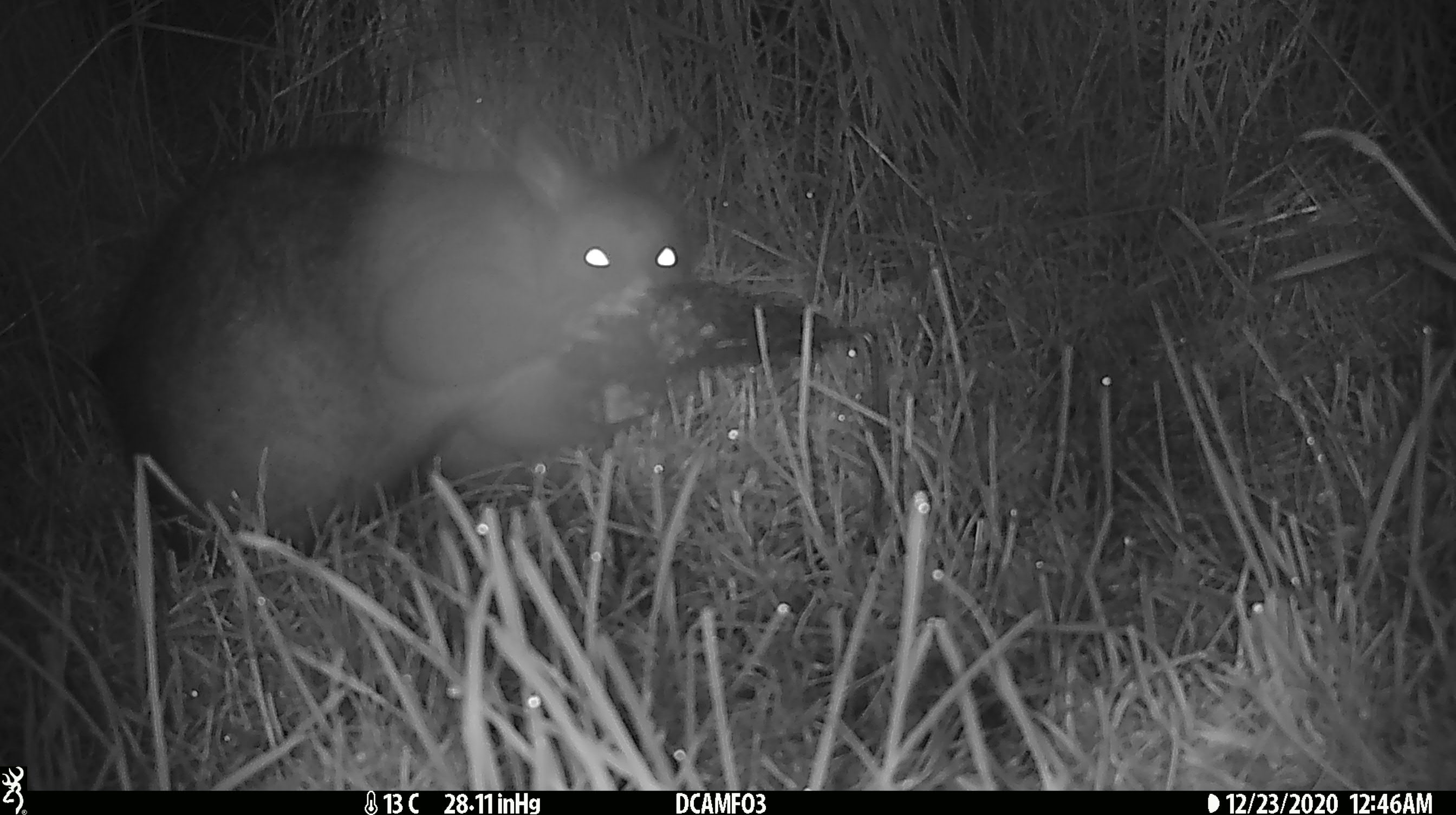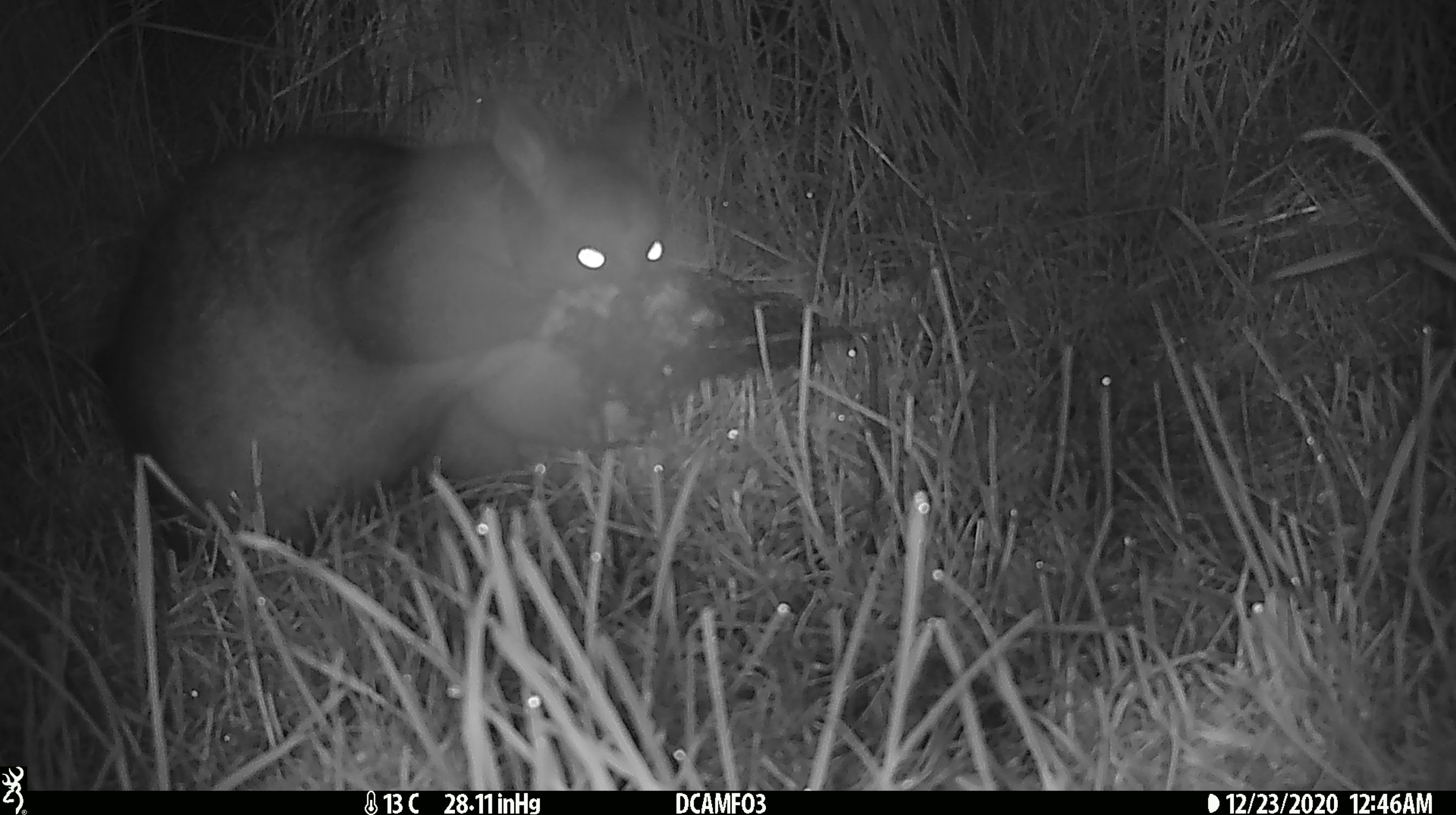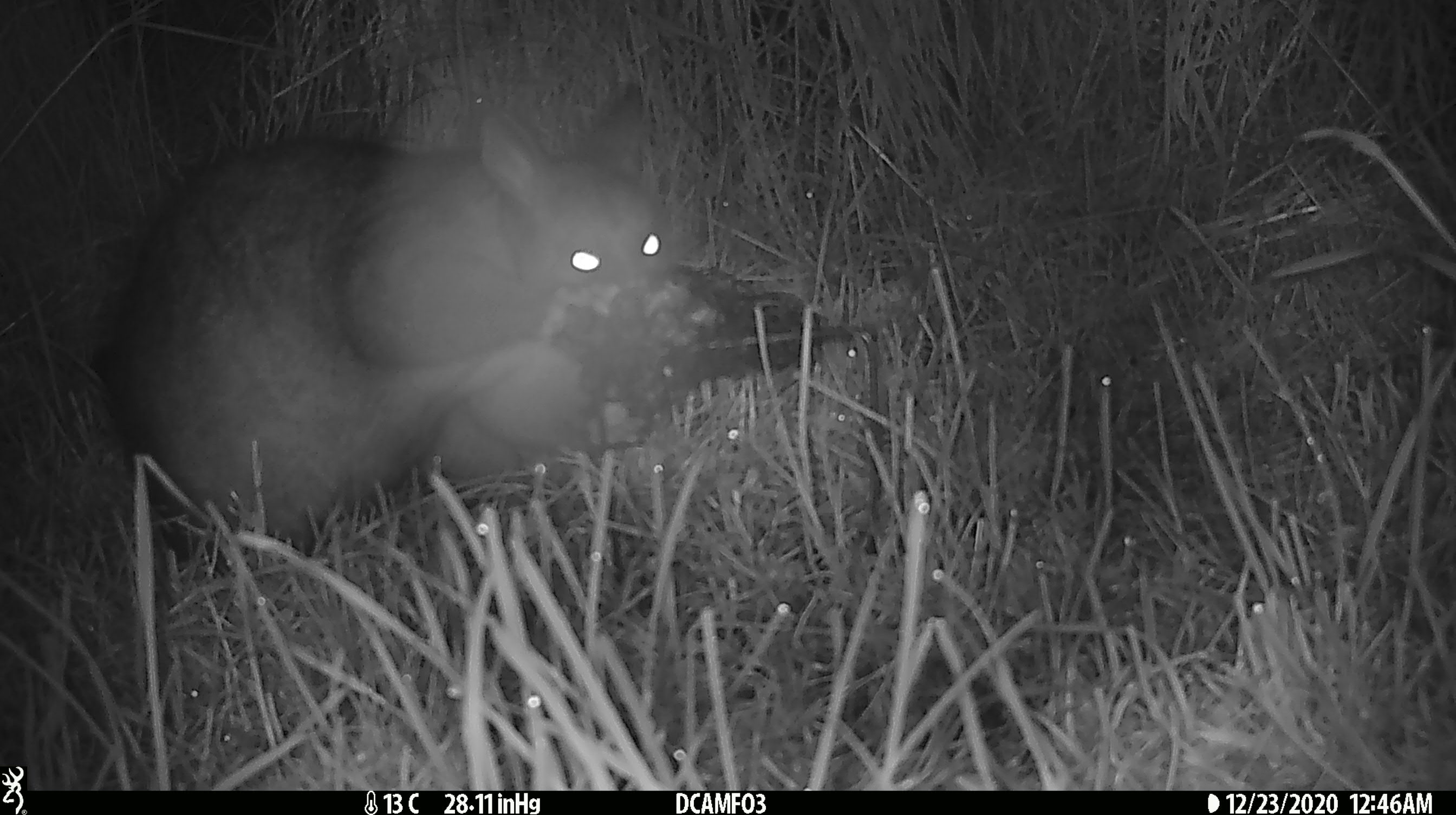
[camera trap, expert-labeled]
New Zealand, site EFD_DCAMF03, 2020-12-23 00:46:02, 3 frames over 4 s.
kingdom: Animalia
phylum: Chordata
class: Mammalia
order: Diprotodontia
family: Phalangeridae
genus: Trichosurus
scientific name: Trichosurus vulpecula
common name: common brushtail possum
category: possum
Possum (common brushtail possum) (Trichosurus vulpecula).